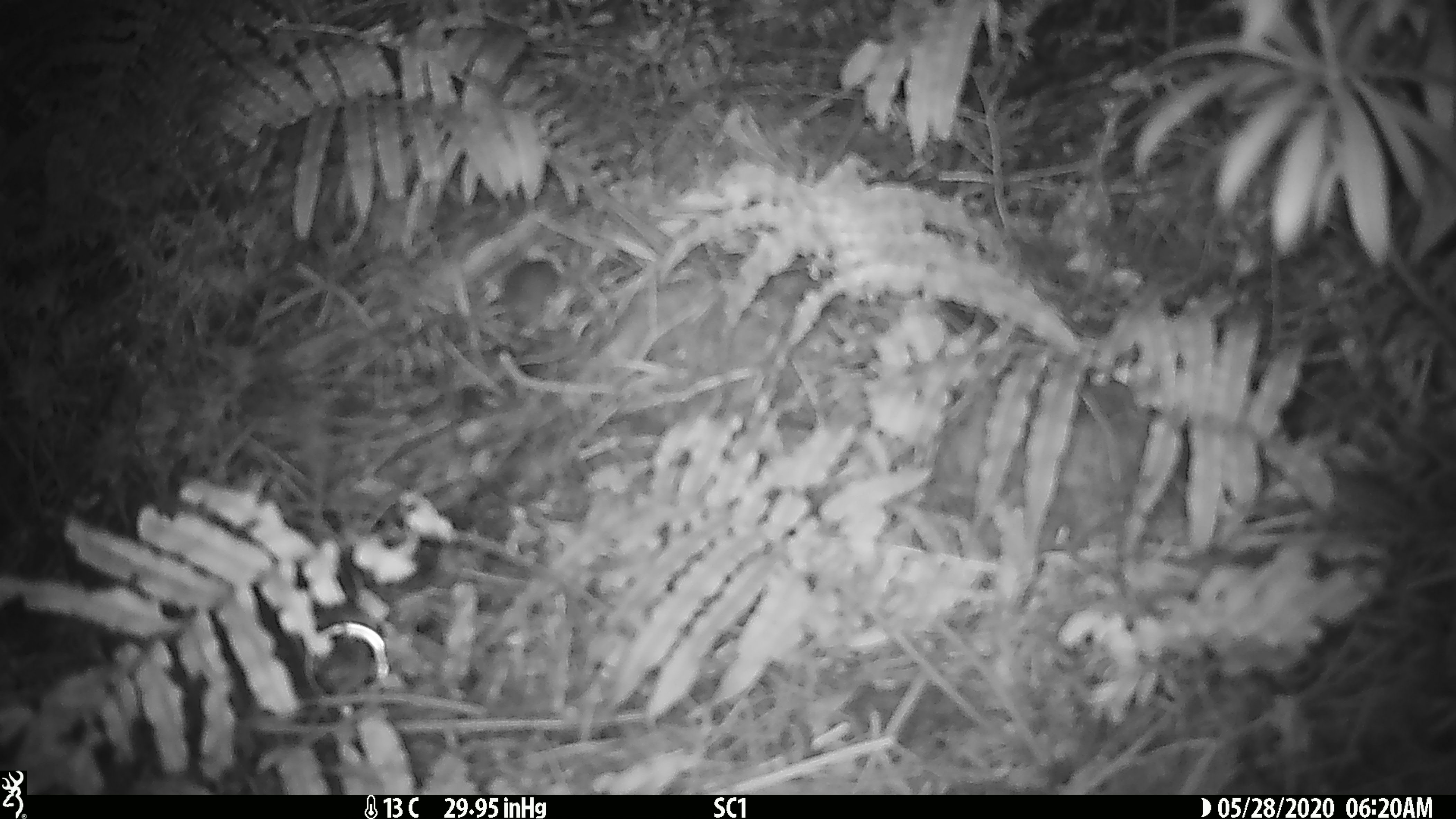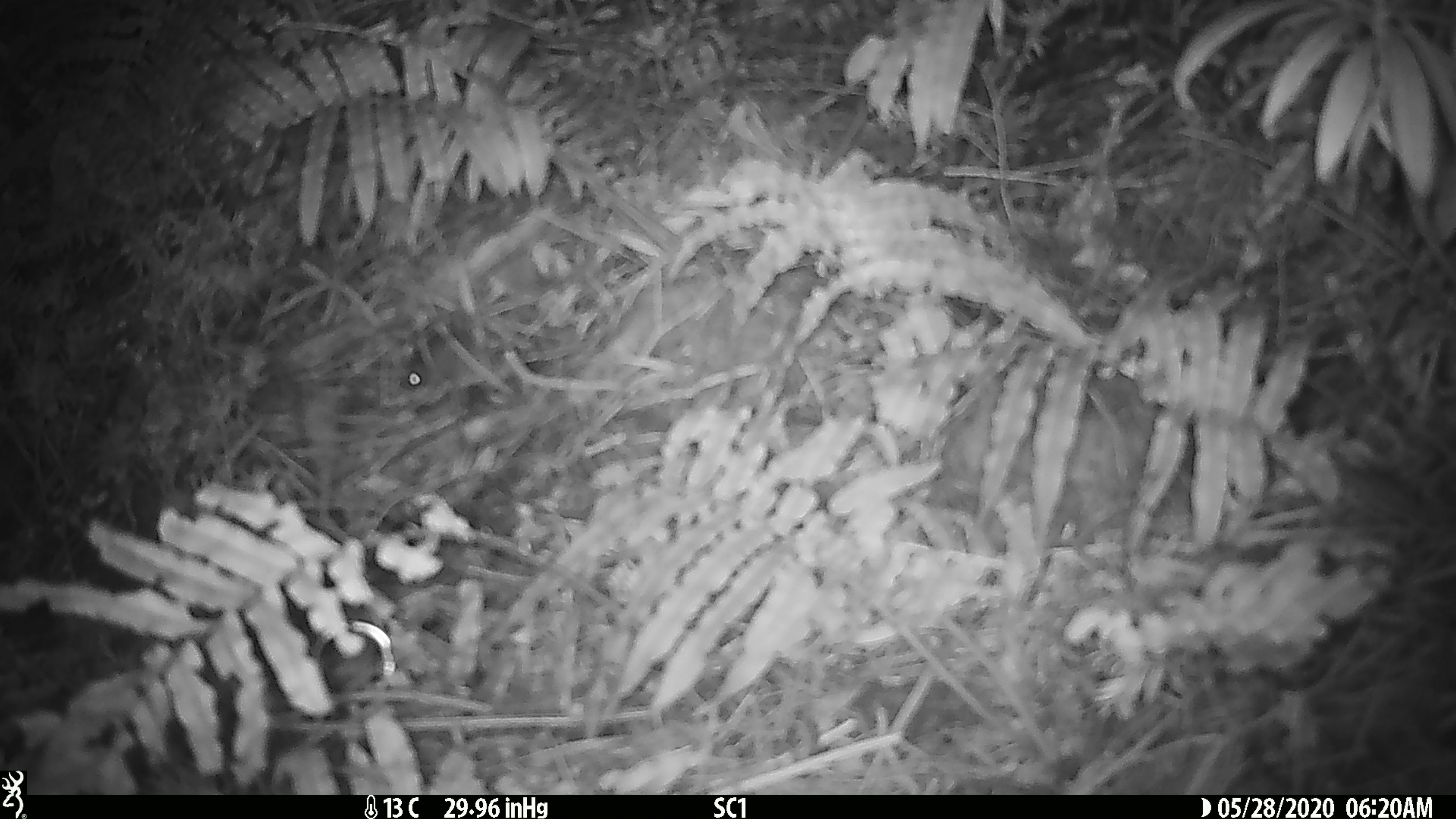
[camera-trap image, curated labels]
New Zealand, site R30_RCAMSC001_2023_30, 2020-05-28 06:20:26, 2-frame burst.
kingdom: Animalia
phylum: Chordata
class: Mammalia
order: Rodentia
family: Muridae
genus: Mus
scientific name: Mus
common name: mouse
Mouse (Mus).